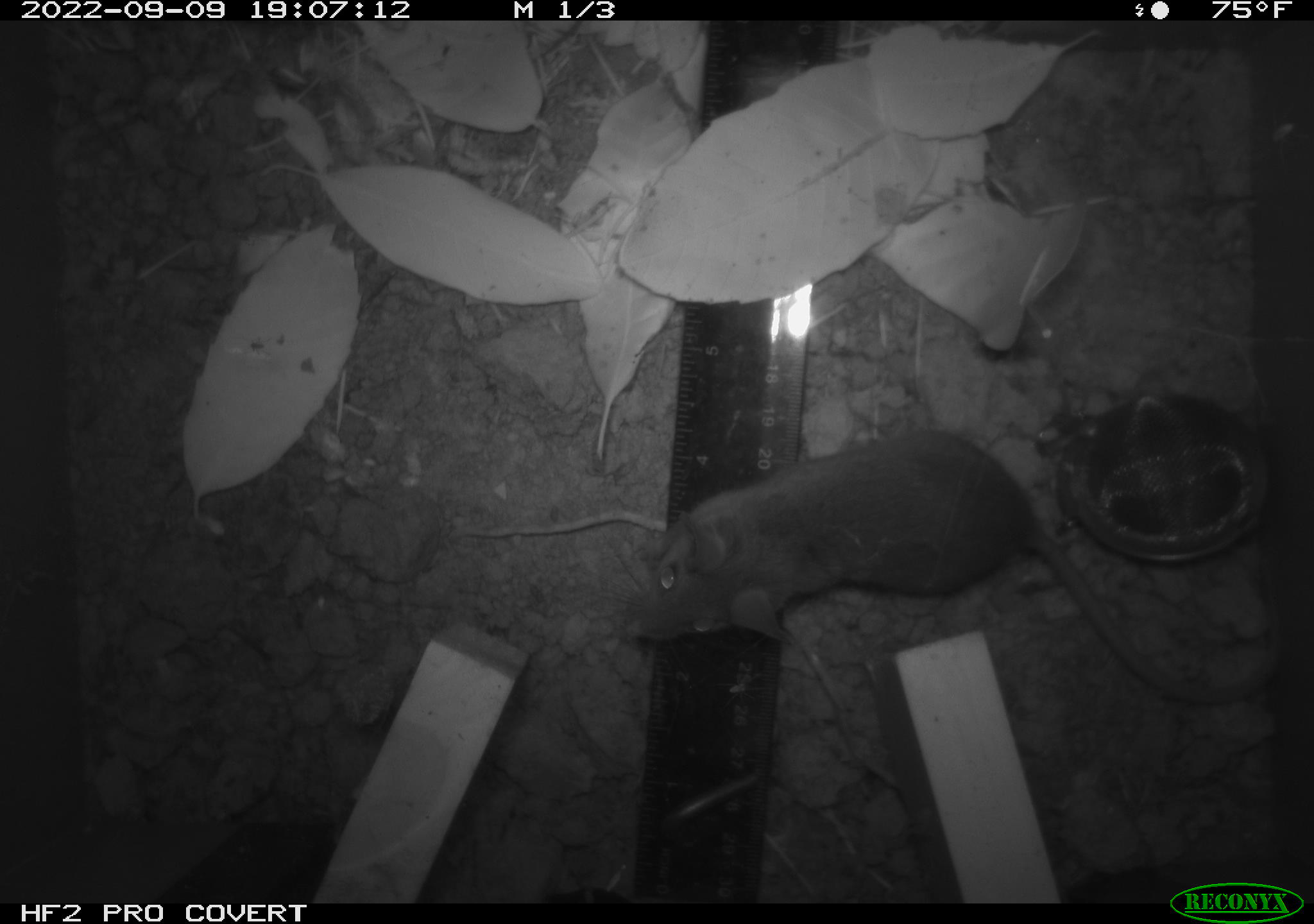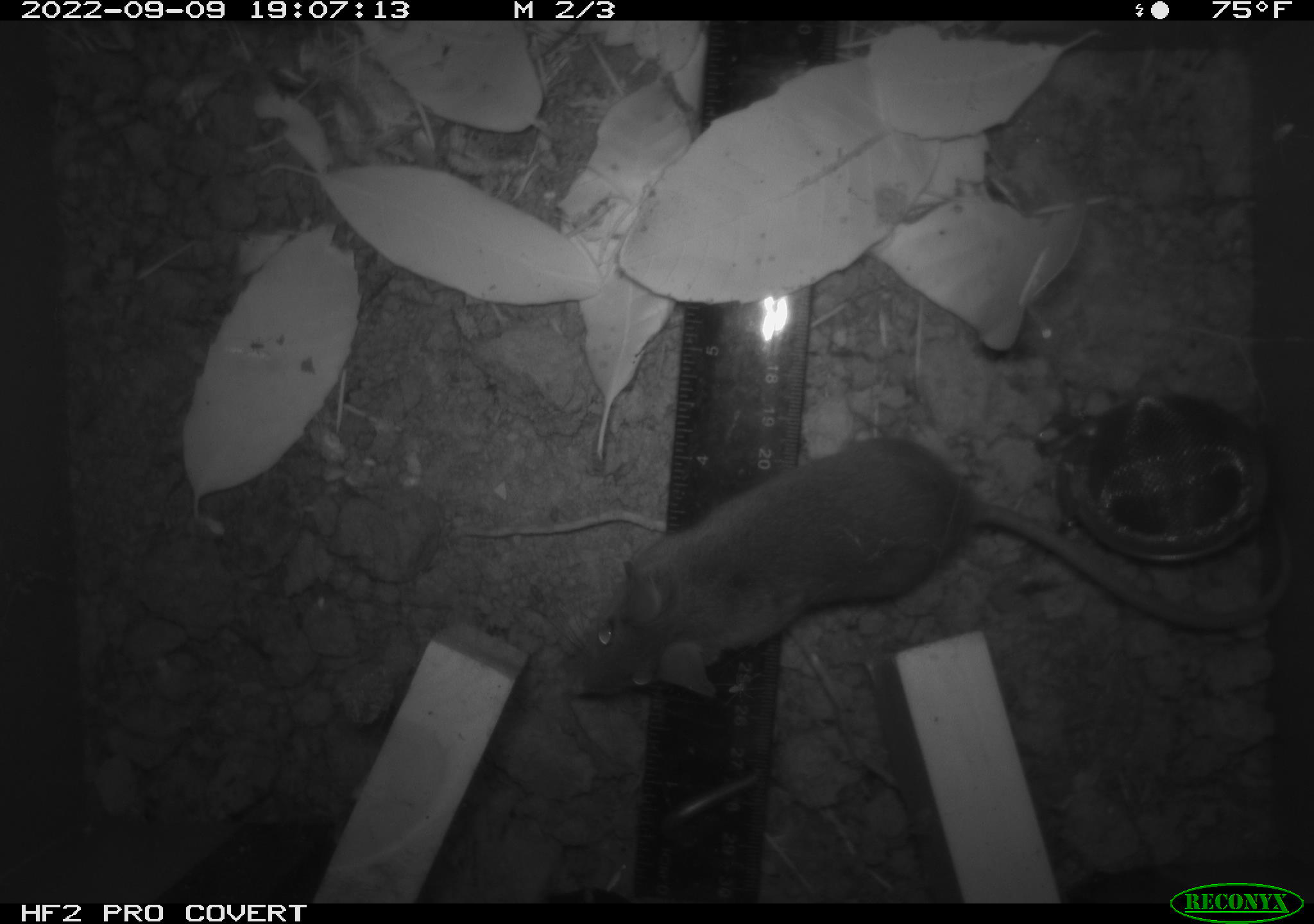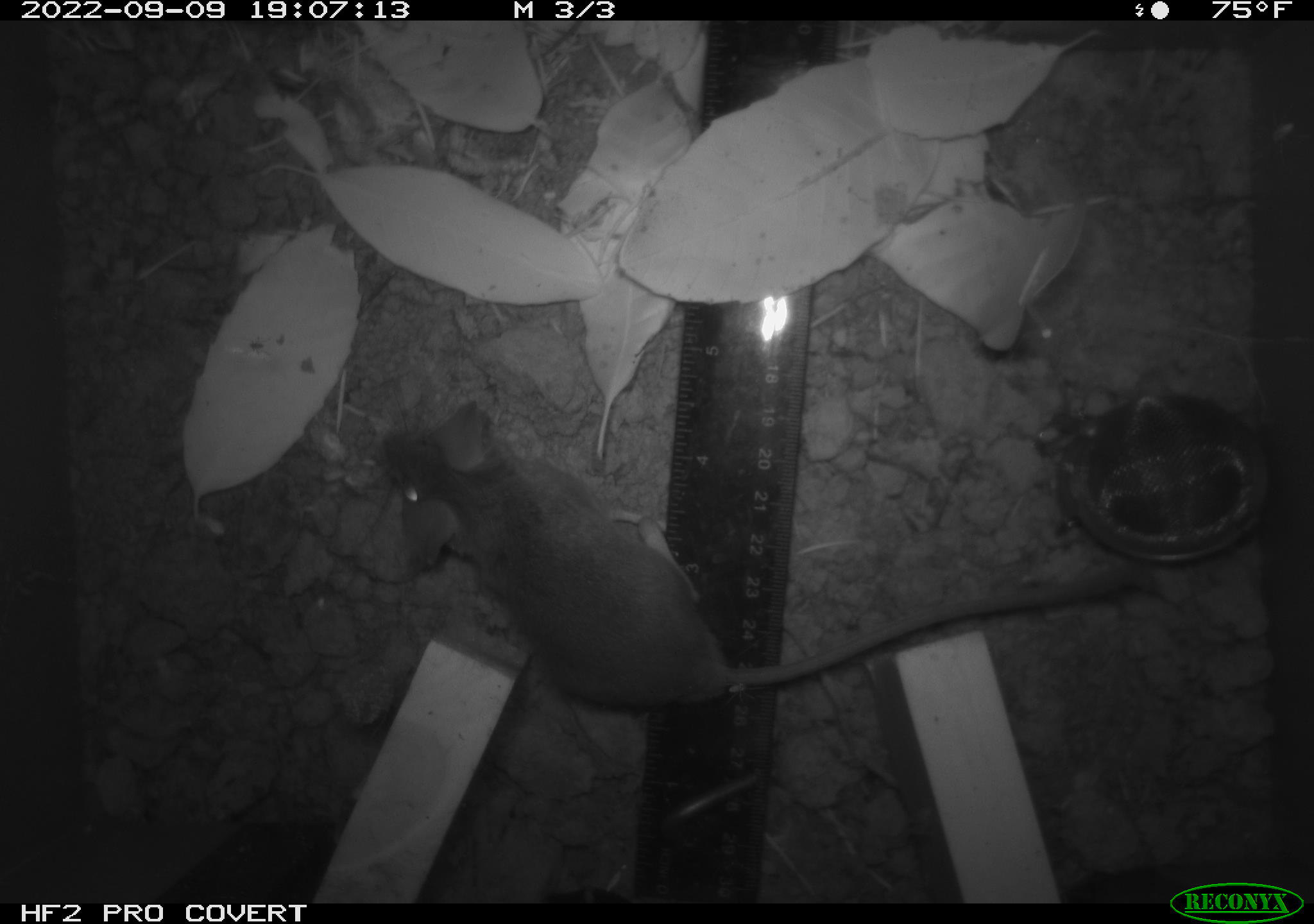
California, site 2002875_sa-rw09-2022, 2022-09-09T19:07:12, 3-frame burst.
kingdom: Animalia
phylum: Chordata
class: Mammalia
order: Rodentia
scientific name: Rodentia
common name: rodent